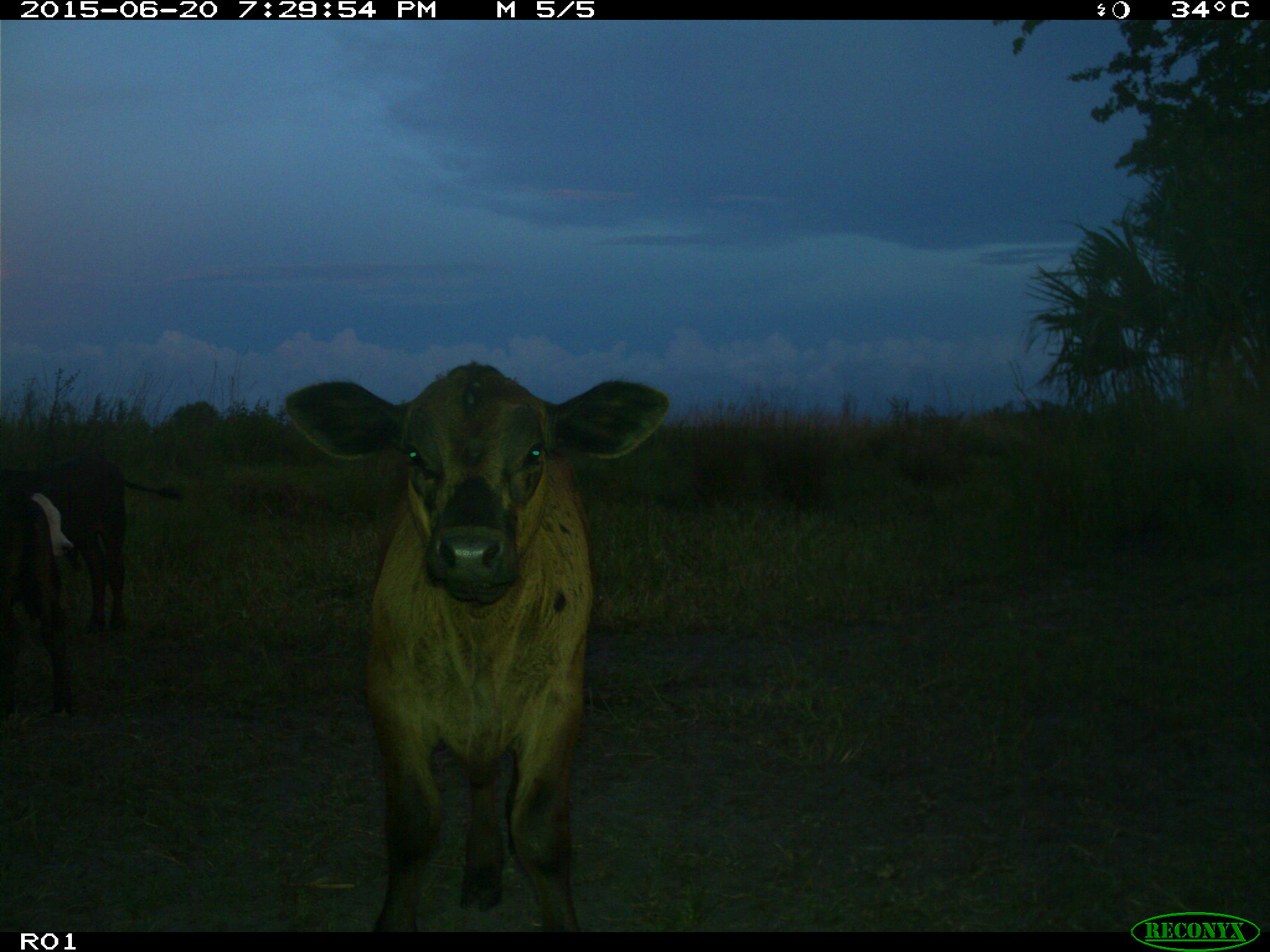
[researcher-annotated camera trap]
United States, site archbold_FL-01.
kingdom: Animalia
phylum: Chordata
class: Mammalia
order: Artiodactyla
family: Bovidae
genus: Bos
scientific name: Bos taurus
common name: domestic cow